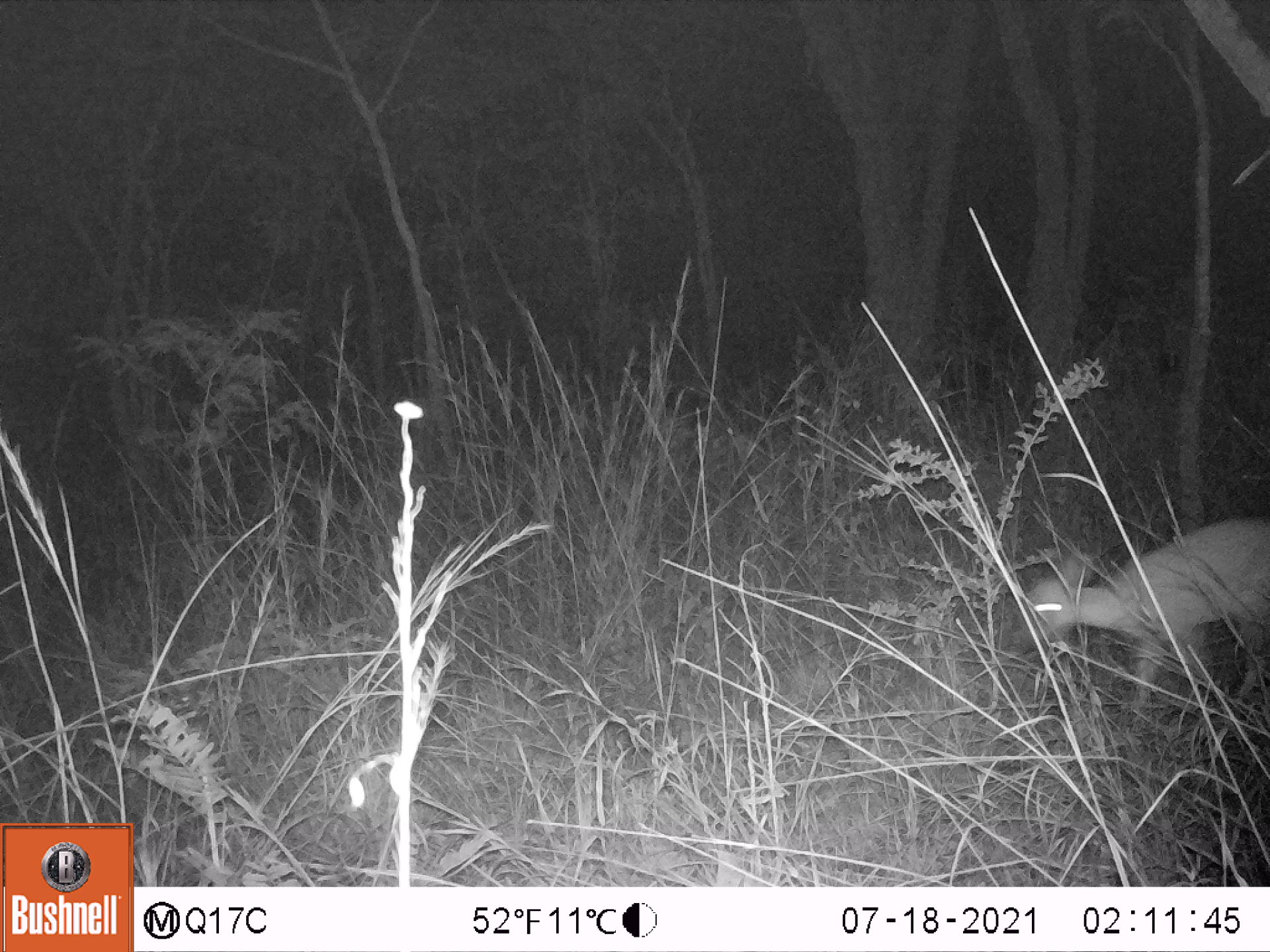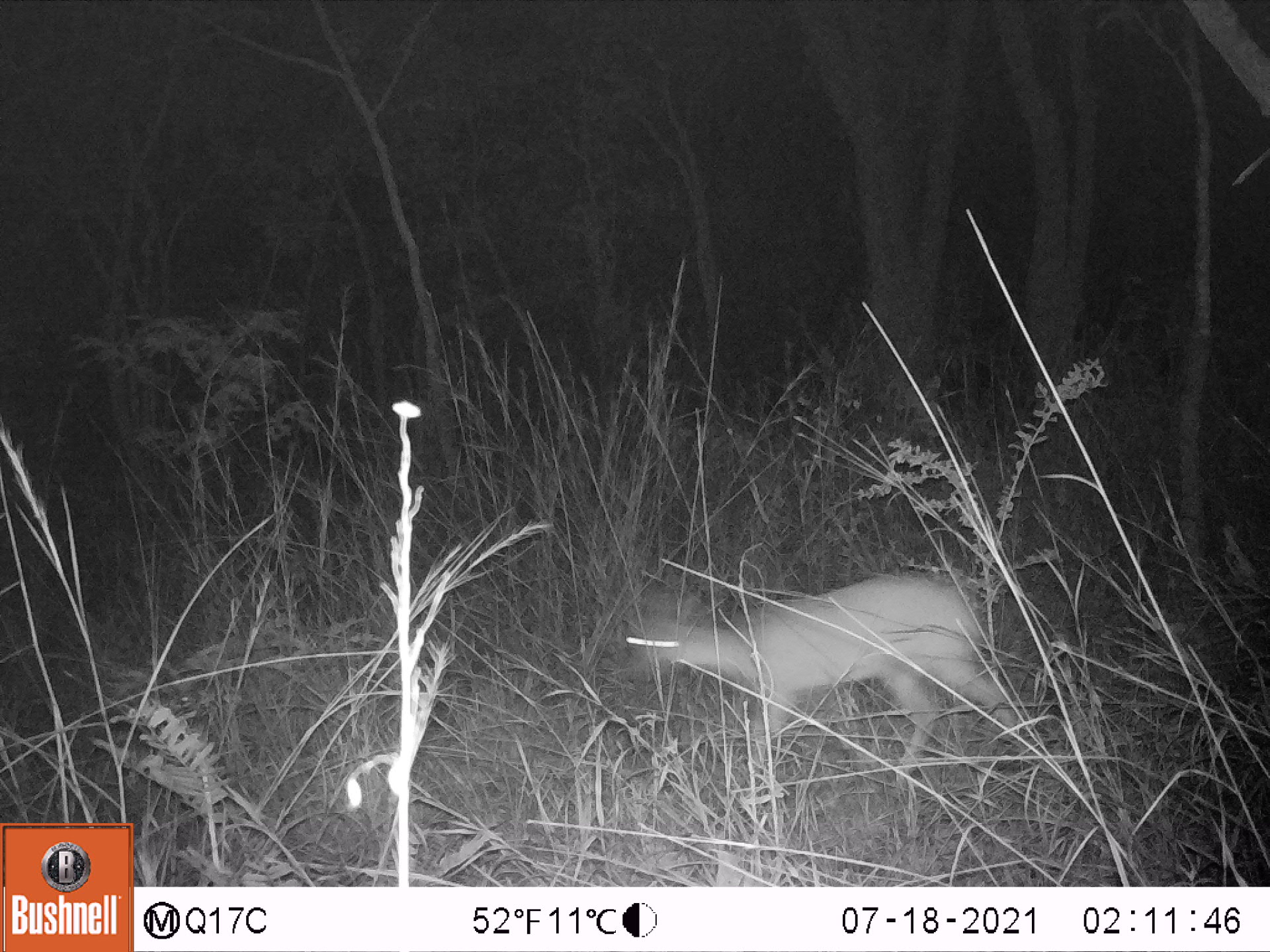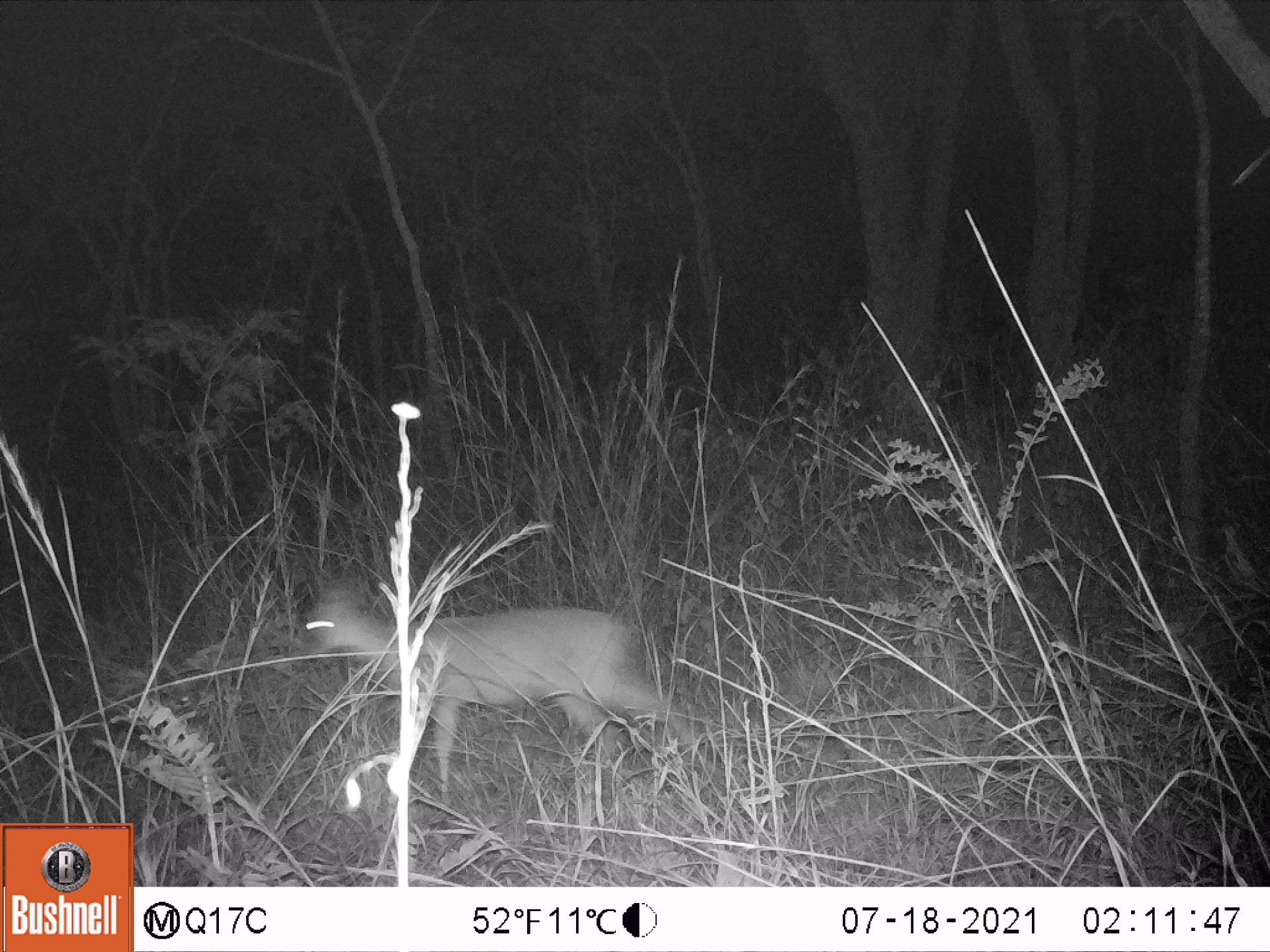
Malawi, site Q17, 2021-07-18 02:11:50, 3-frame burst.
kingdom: Animalia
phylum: Chordata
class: Mammalia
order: Artiodactyla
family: Bovidae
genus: Sylvicapra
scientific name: Sylvicapra grimmia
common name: common duiker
Common duiker (Sylvicapra grimmia), count 1.